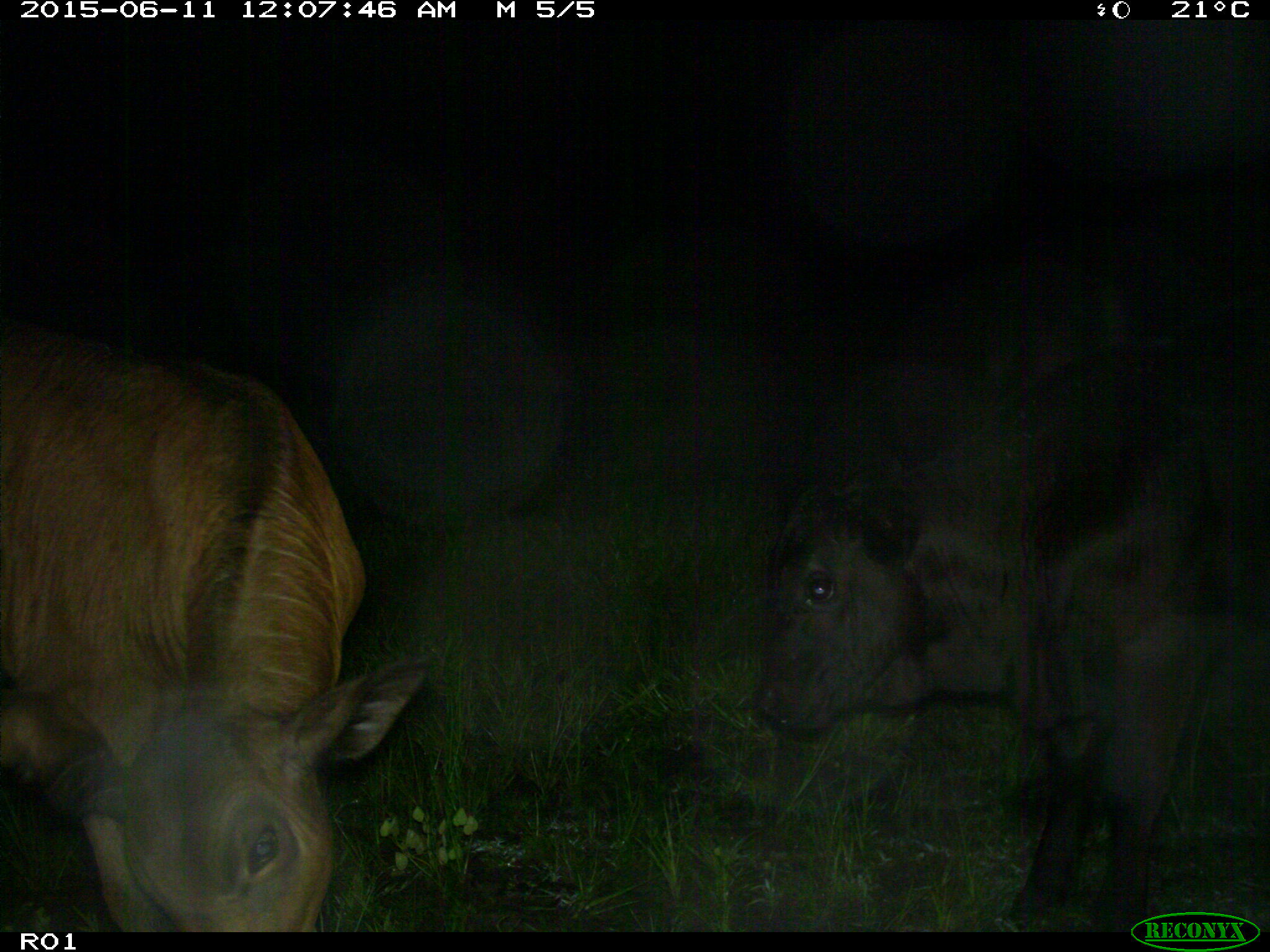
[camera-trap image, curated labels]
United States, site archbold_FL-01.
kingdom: Animalia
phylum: Chordata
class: Mammalia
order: Artiodactyla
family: Bovidae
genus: Bos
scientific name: Bos taurus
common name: domestic cow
Bos taurus (domestic cow).